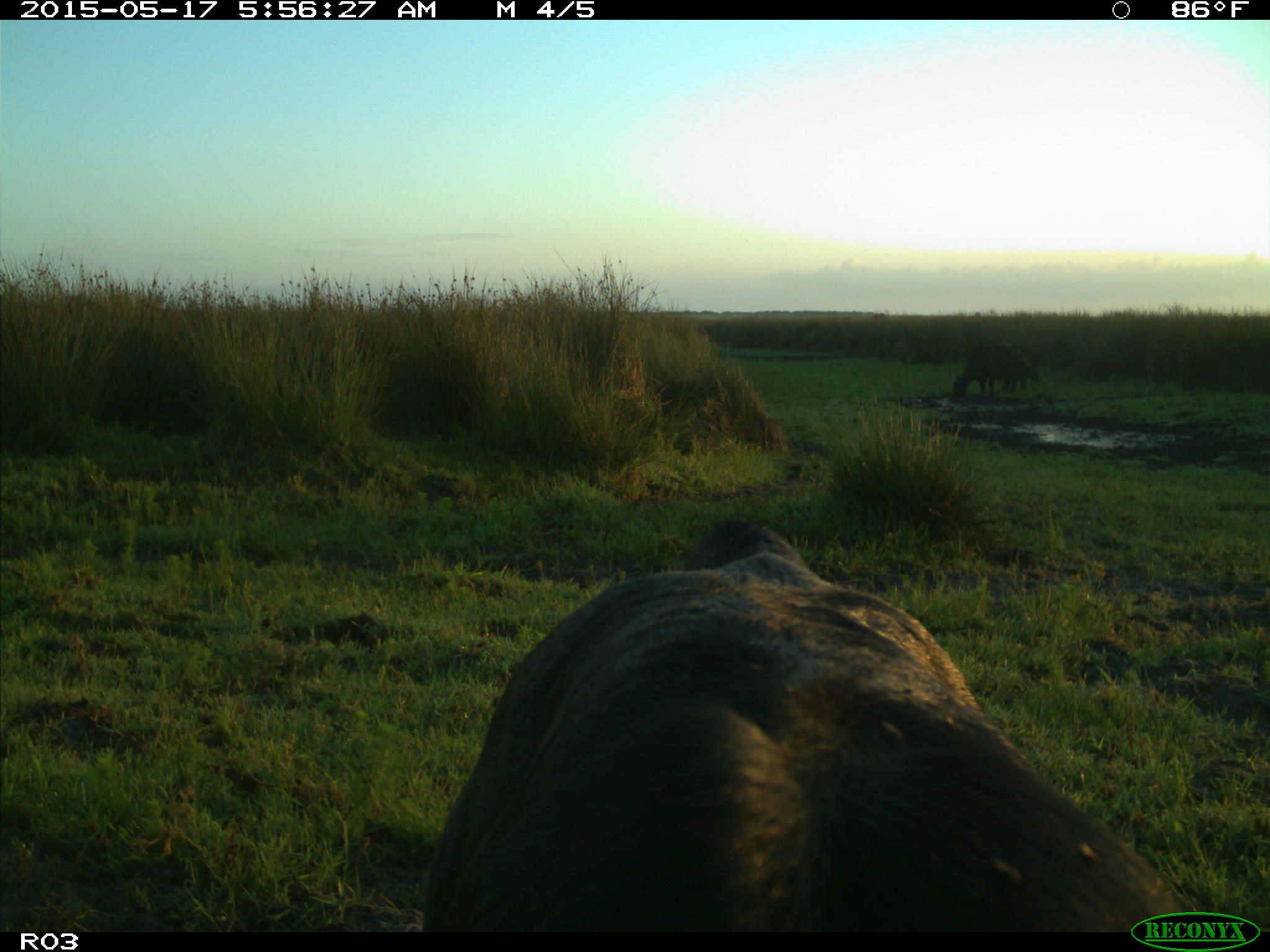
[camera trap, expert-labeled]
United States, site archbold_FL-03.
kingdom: Animalia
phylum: Chordata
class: Mammalia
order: Artiodactyla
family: Bovidae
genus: Bos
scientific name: Bos taurus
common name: domestic cow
Bos taurus (domestic cow).